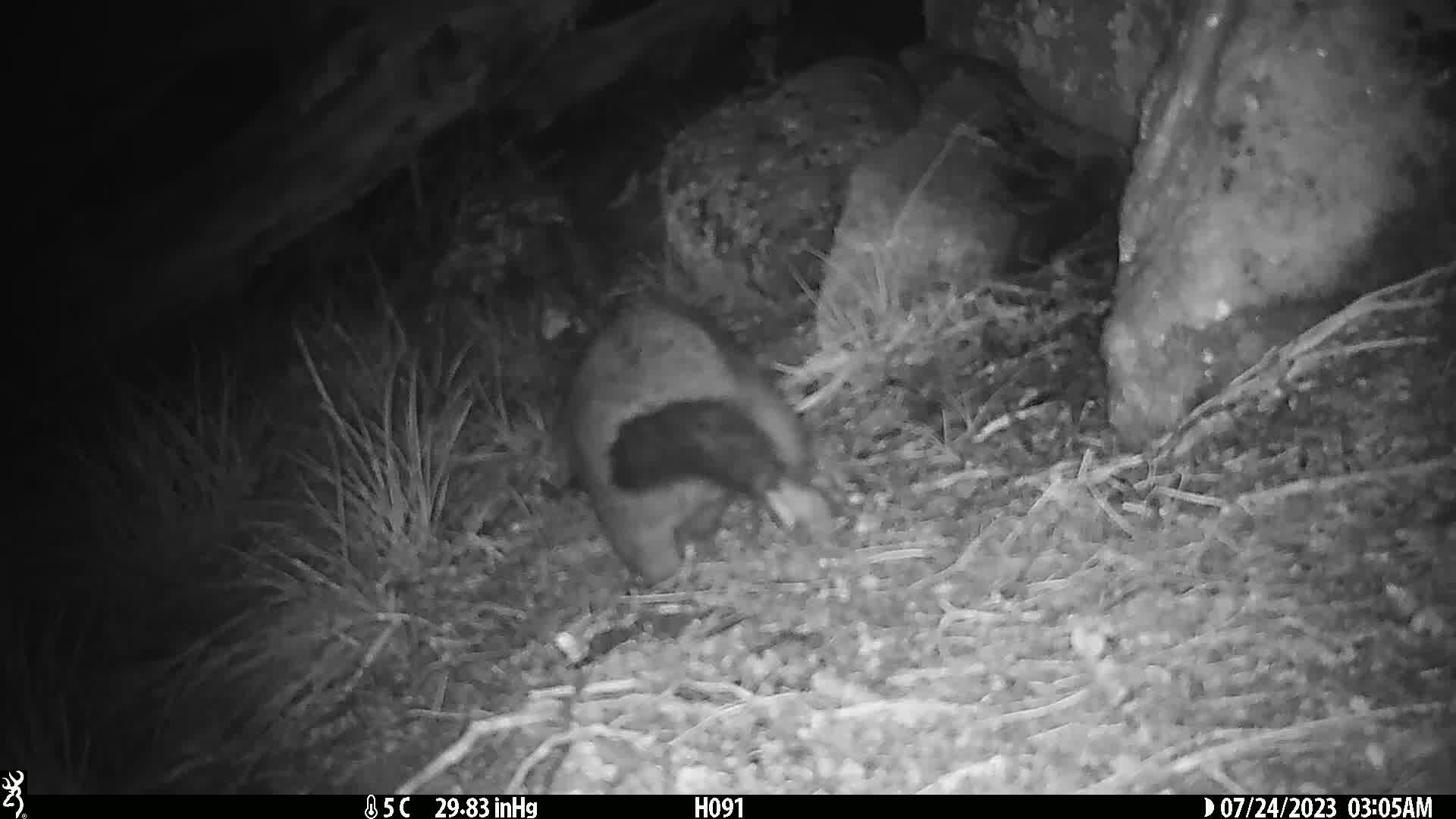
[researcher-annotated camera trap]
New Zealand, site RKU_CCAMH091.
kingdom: Animalia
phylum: Chordata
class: Mammalia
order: Diprotodontia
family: Phalangeridae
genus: Trichosurus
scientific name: Trichosurus vulpecula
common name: common brushtail possum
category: possum